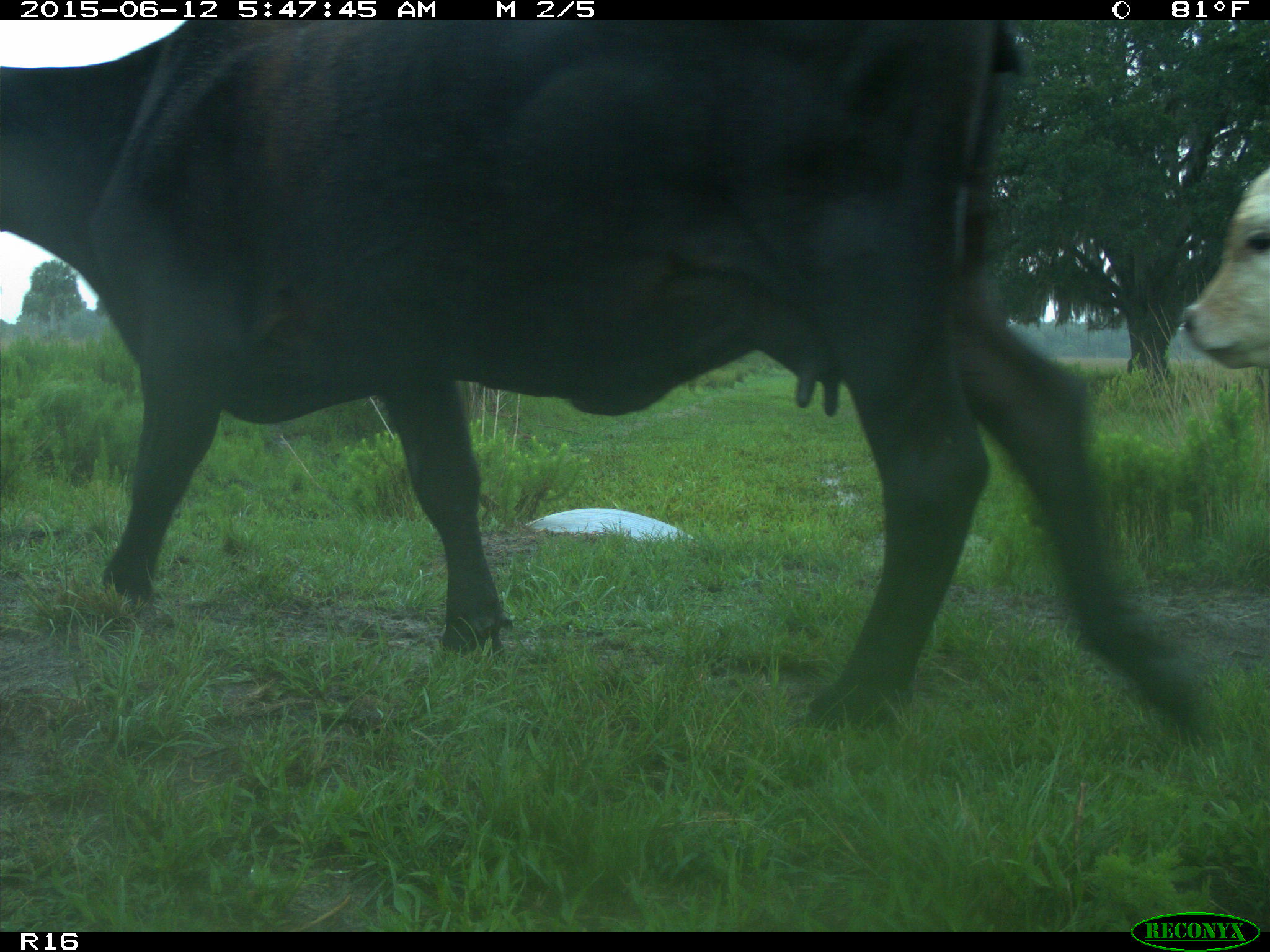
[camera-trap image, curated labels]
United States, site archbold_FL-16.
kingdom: Animalia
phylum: Chordata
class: Mammalia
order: Artiodactyla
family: Bovidae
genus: Bos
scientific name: Bos taurus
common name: domestic cow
Bos taurus (domestic cow).